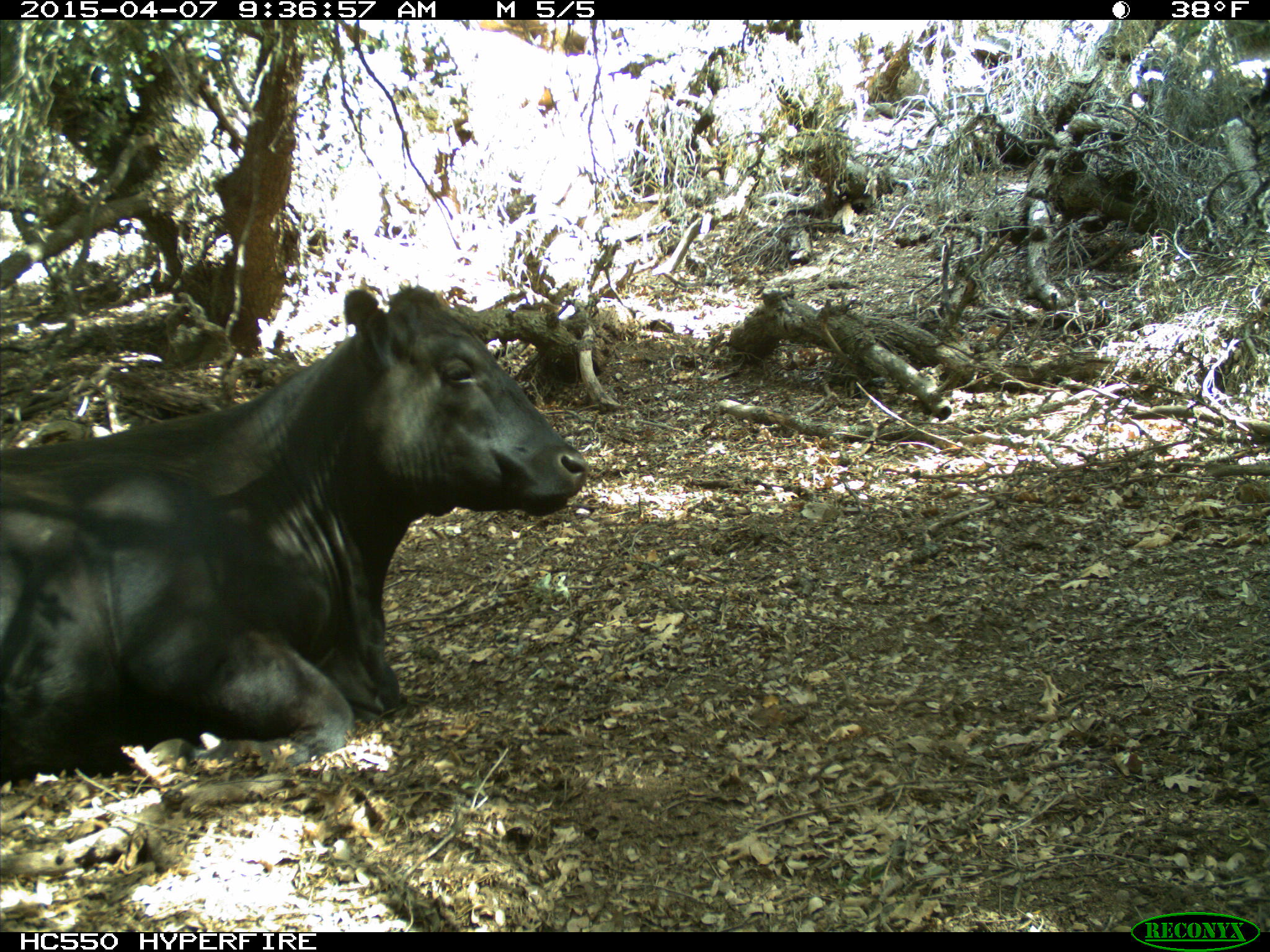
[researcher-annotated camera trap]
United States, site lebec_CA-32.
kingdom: Animalia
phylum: Chordata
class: Mammalia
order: Artiodactyla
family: Bovidae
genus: Bos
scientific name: Bos taurus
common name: domestic cow